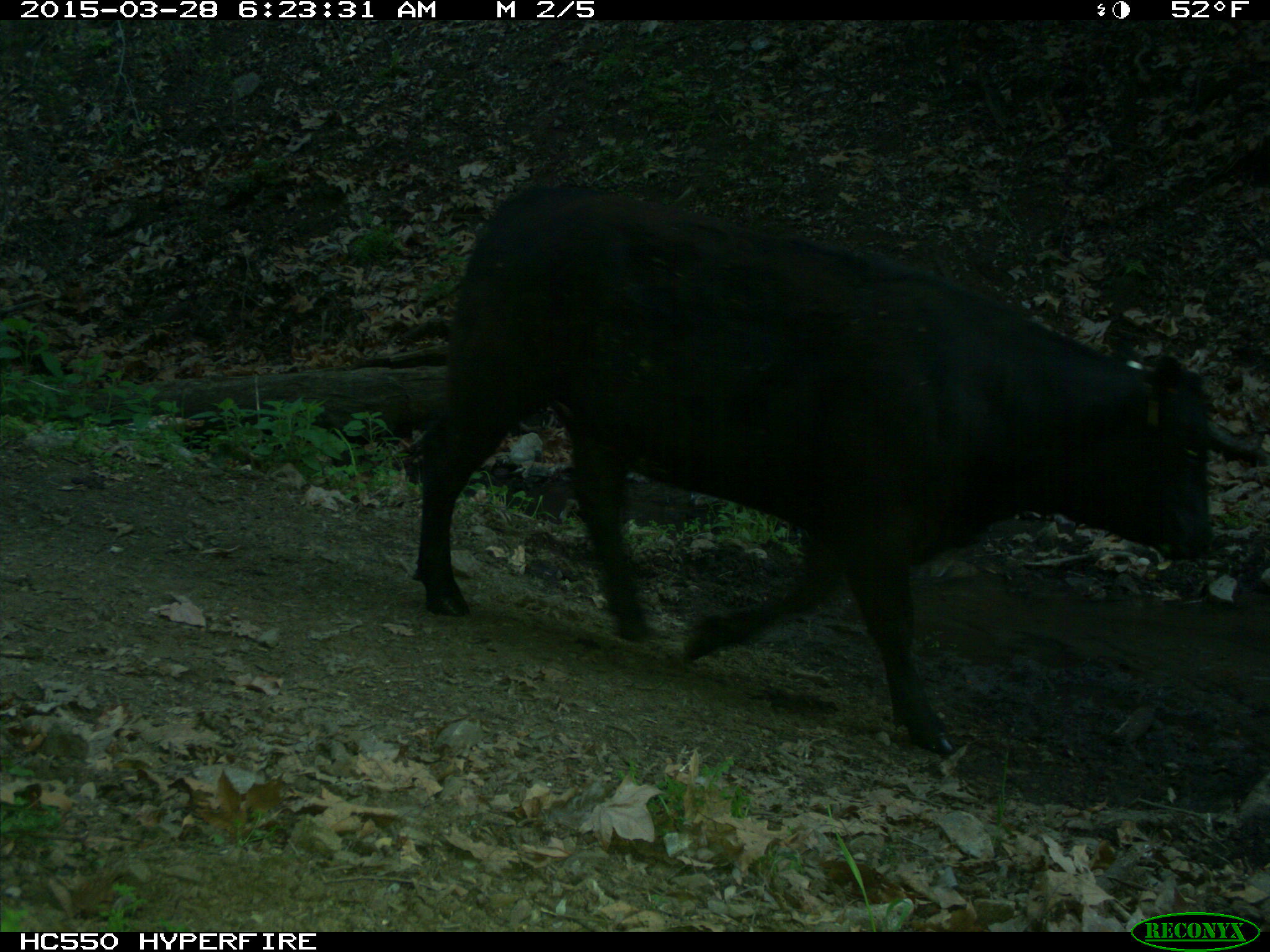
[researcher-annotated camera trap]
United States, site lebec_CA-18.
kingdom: Animalia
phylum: Chordata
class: Mammalia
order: Artiodactyla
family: Bovidae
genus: Bos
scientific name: Bos taurus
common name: domestic cow